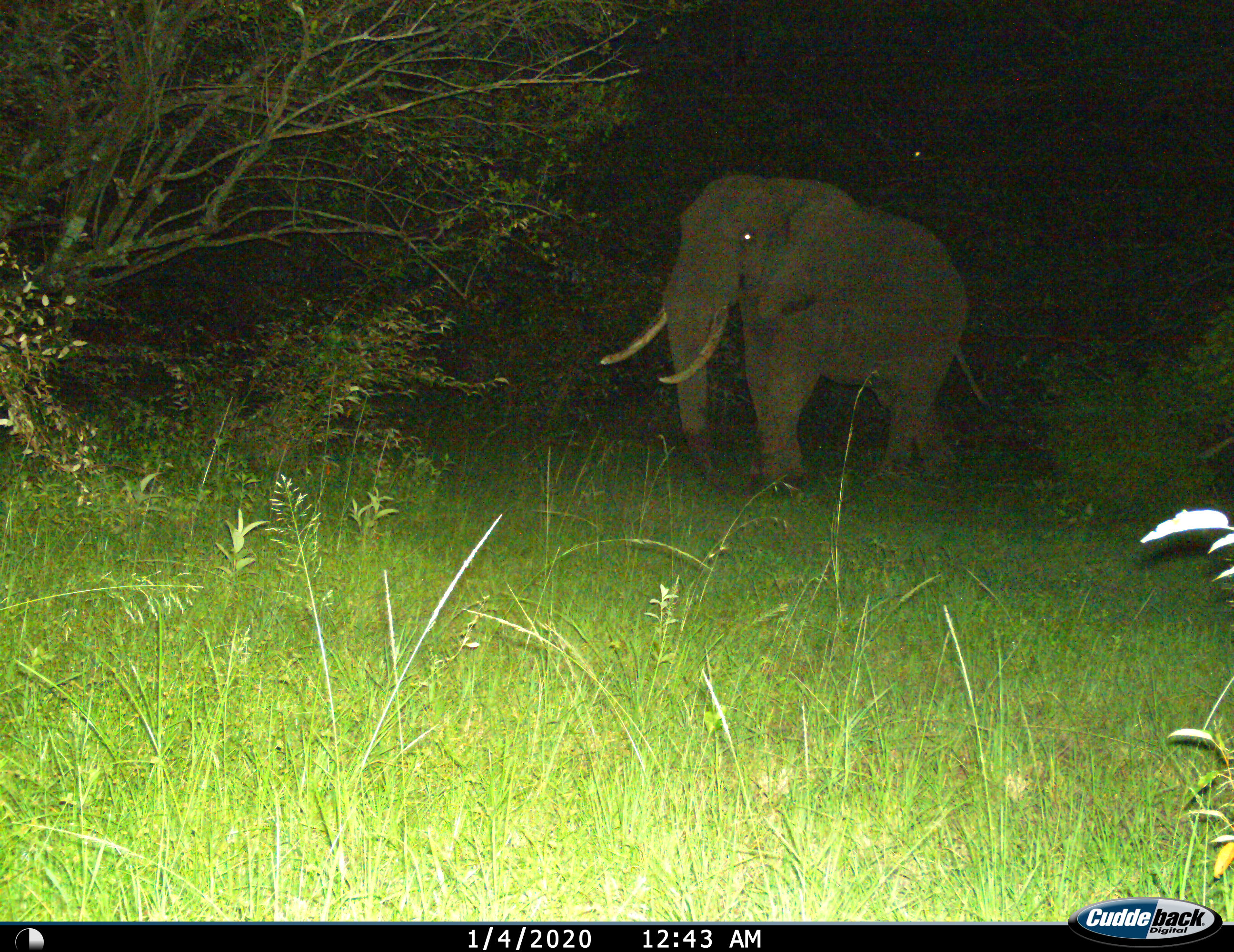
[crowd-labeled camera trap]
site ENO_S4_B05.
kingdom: Animalia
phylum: Chordata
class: Mammalia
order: Proboscidea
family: Elephantidae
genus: Loxodonta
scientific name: Loxodonta africana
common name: african bush elephant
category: elephant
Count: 1.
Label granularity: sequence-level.